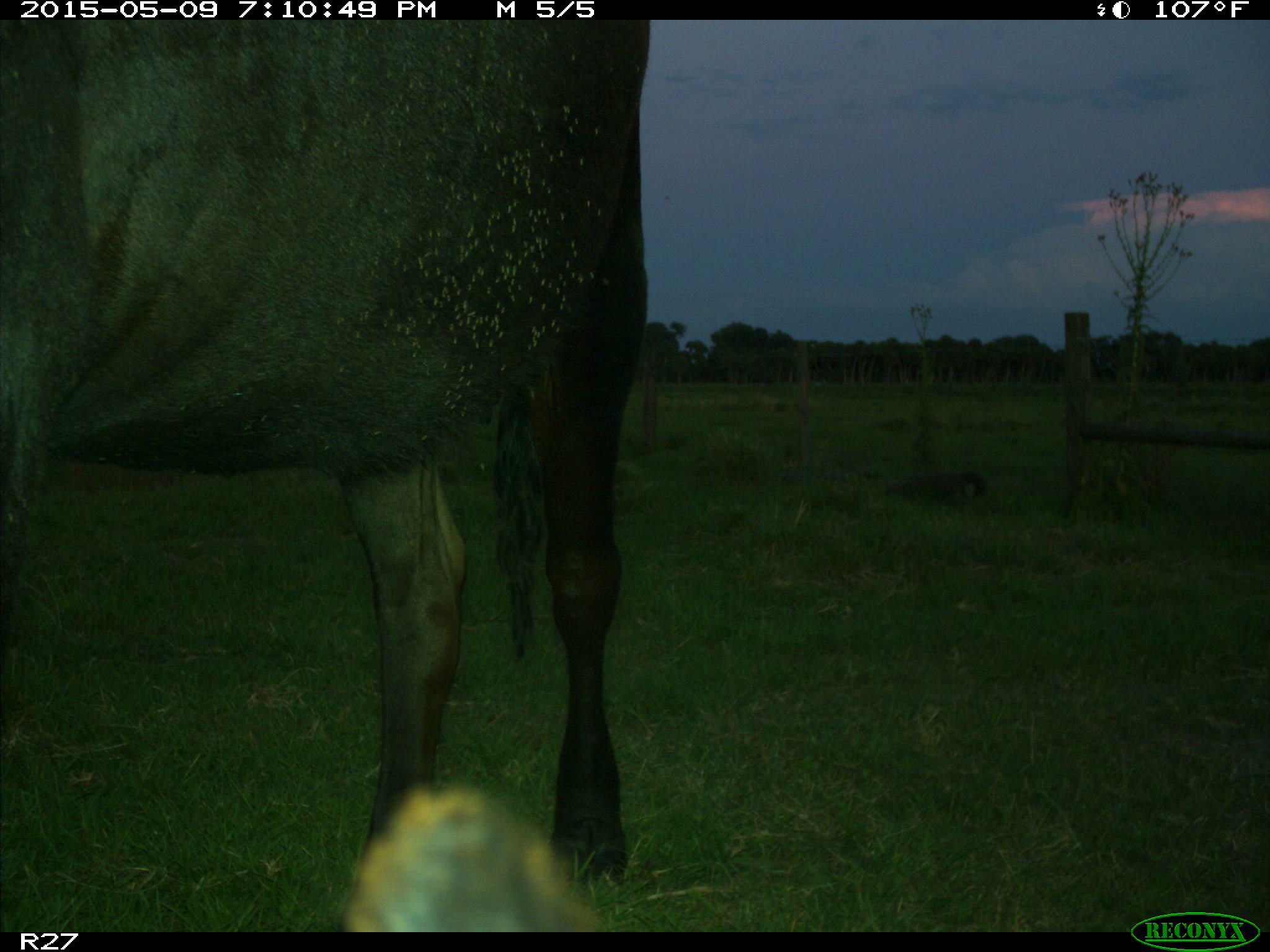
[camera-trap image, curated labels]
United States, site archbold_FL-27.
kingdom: Animalia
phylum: Chordata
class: Mammalia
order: Artiodactyla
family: Bovidae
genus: Bos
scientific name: Bos taurus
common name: domestic cow